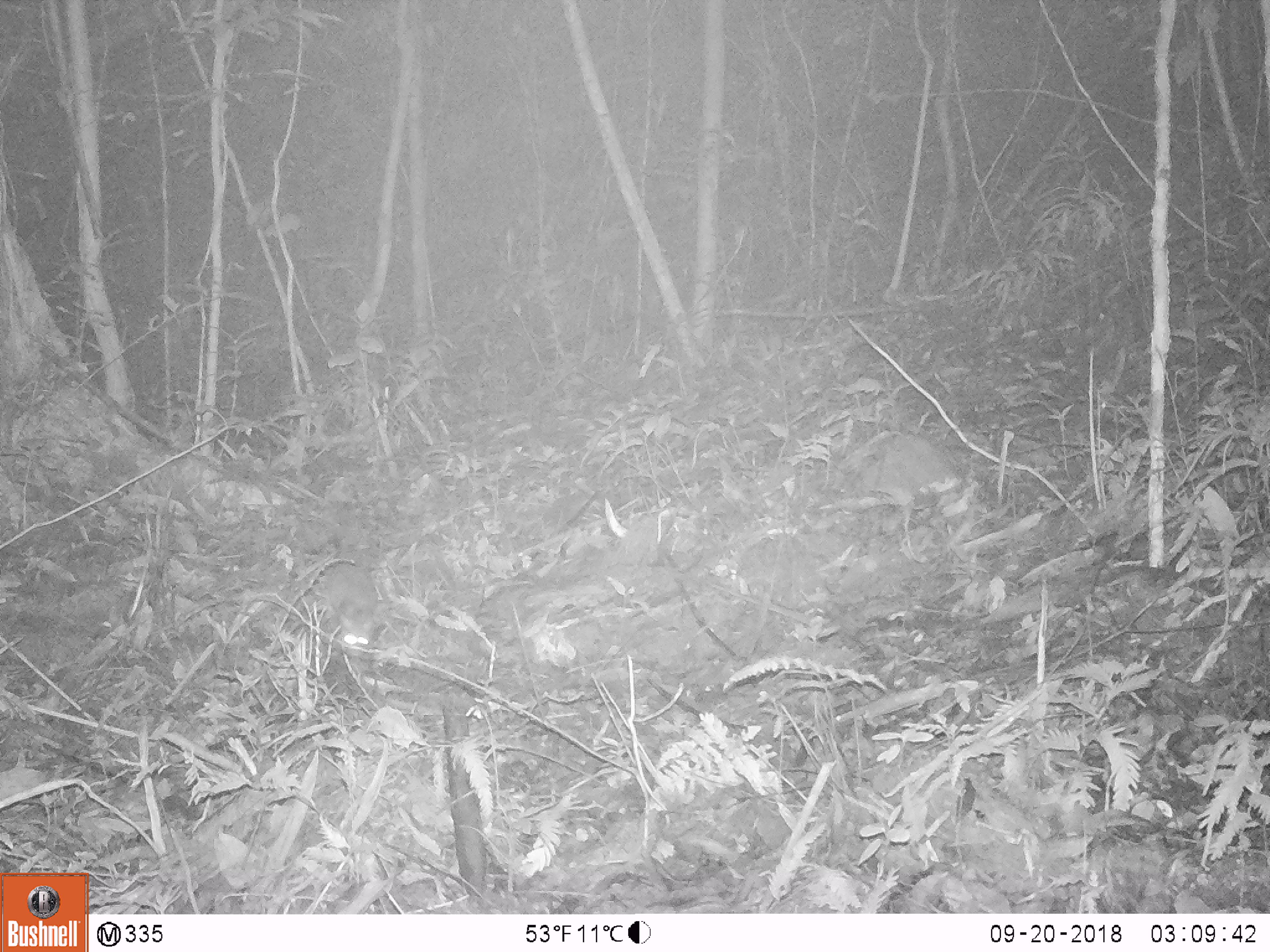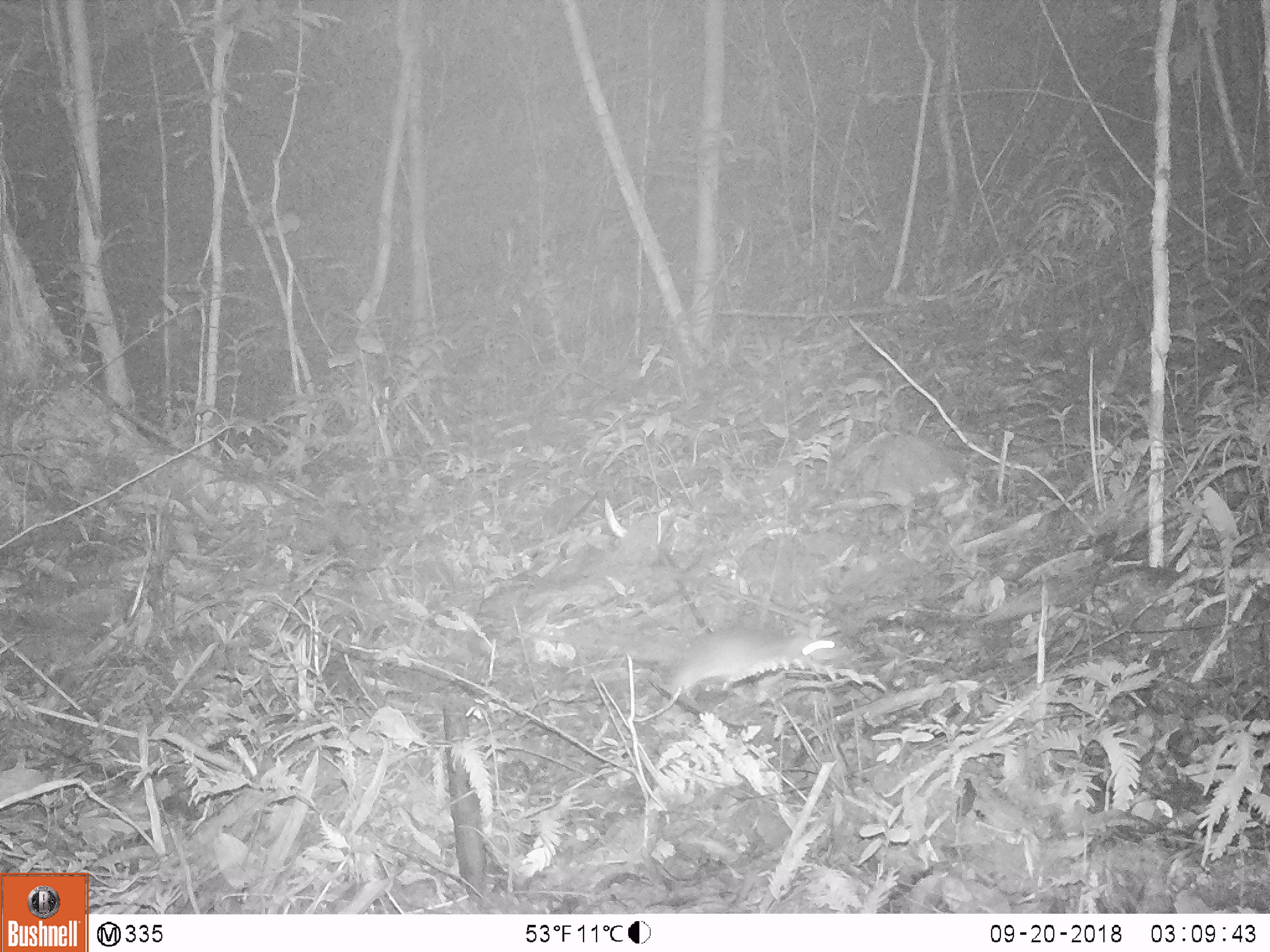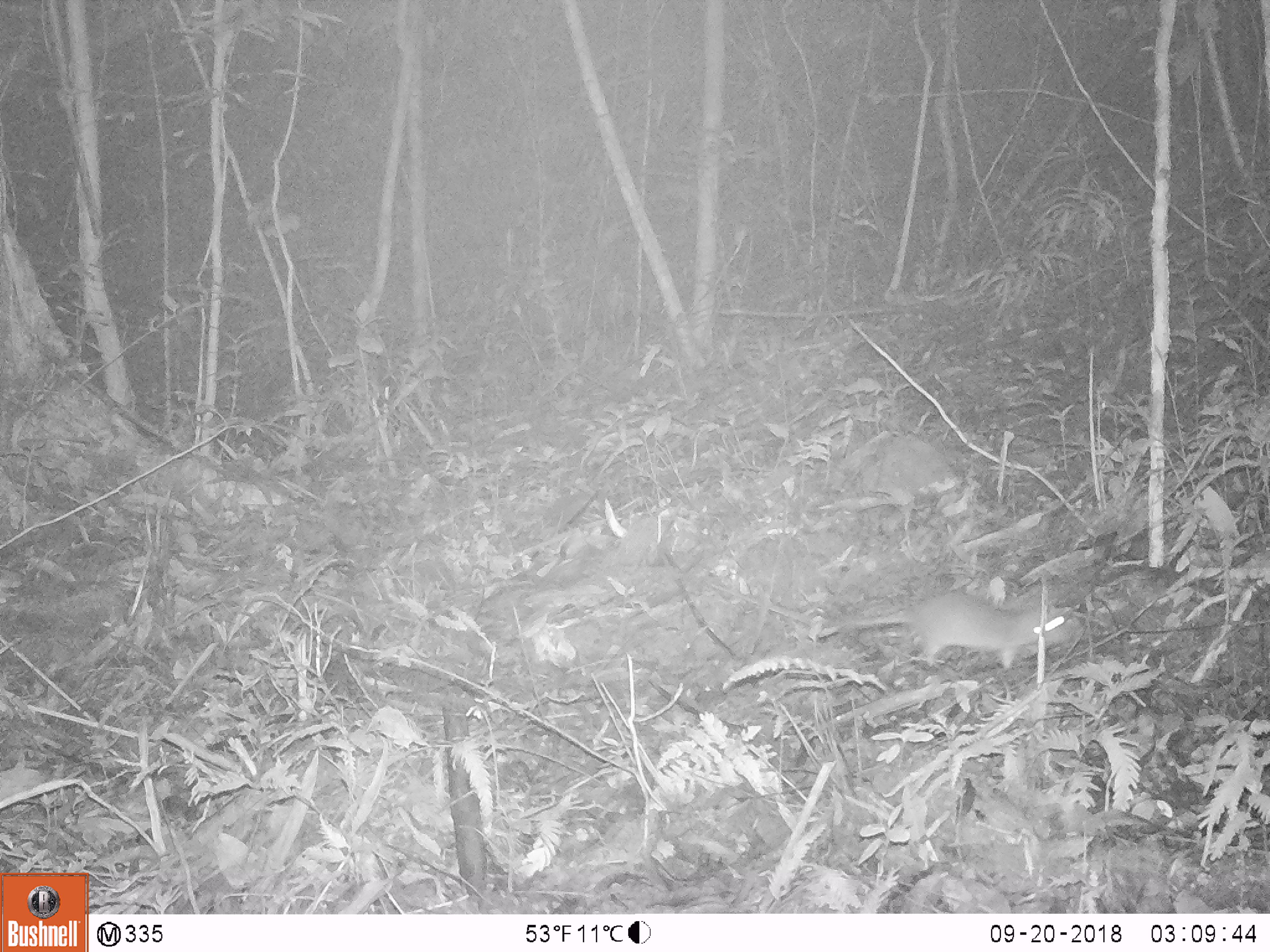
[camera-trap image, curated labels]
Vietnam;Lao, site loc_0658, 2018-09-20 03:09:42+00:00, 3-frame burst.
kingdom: Animalia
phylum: Chordata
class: Mammalia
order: Rodentia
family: Muridae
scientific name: Muridae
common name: old-world mice and rats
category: unidentified murid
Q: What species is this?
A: Unidentified murid (old-world mice and rats) (Muridae).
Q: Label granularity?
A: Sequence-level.